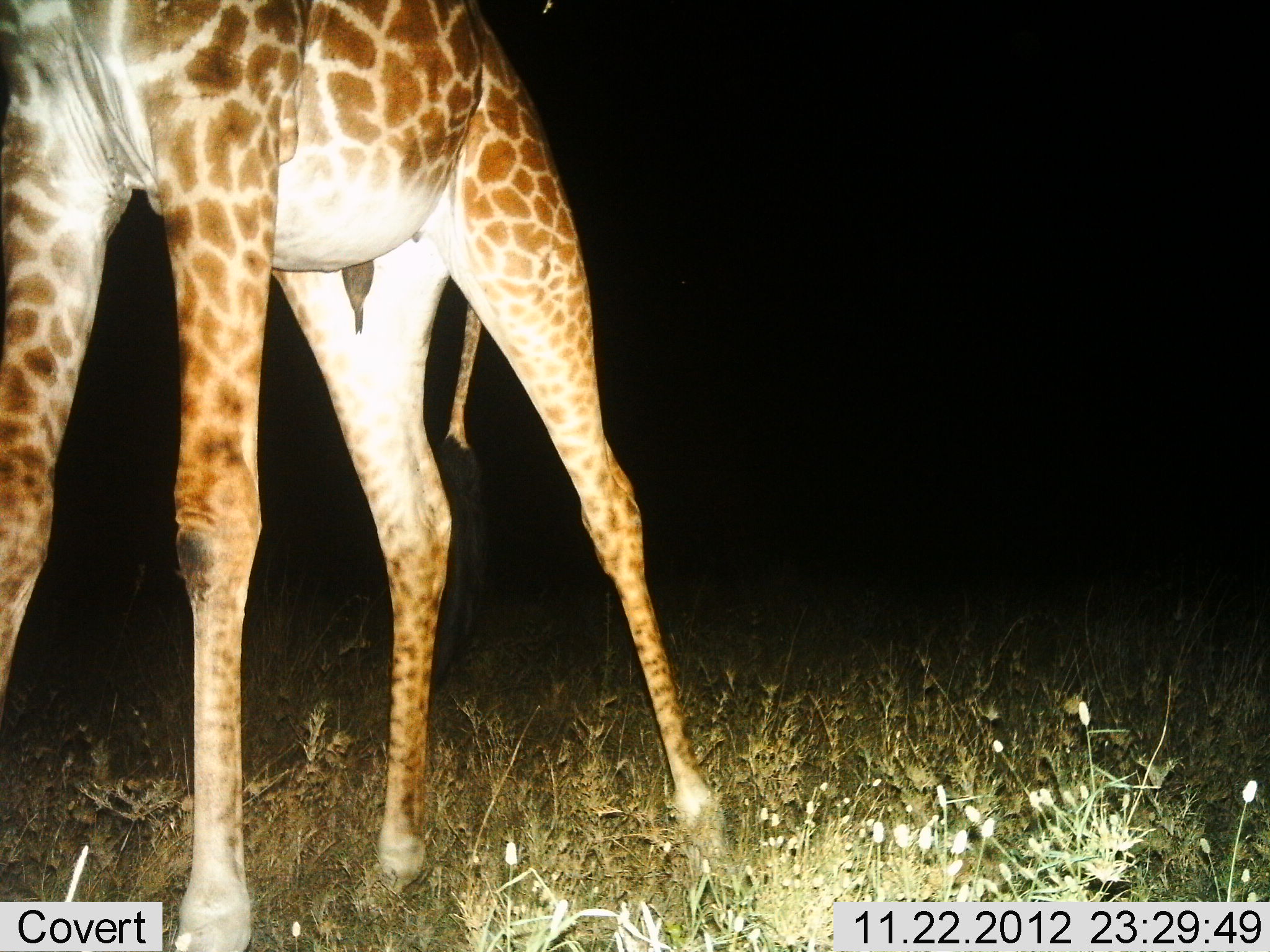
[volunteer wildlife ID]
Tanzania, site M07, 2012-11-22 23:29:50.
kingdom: Animalia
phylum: Chordata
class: Mammalia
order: Artiodactyla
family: Giraffidae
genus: Giraffa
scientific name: Giraffa camelopardalis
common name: giraffe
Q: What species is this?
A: Giraffe (Giraffa camelopardalis).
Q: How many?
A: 1.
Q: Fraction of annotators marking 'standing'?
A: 80%.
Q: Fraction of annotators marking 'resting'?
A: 0%.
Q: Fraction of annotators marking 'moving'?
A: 20%.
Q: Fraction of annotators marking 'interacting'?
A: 0%.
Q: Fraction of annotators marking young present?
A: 0%.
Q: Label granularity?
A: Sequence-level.